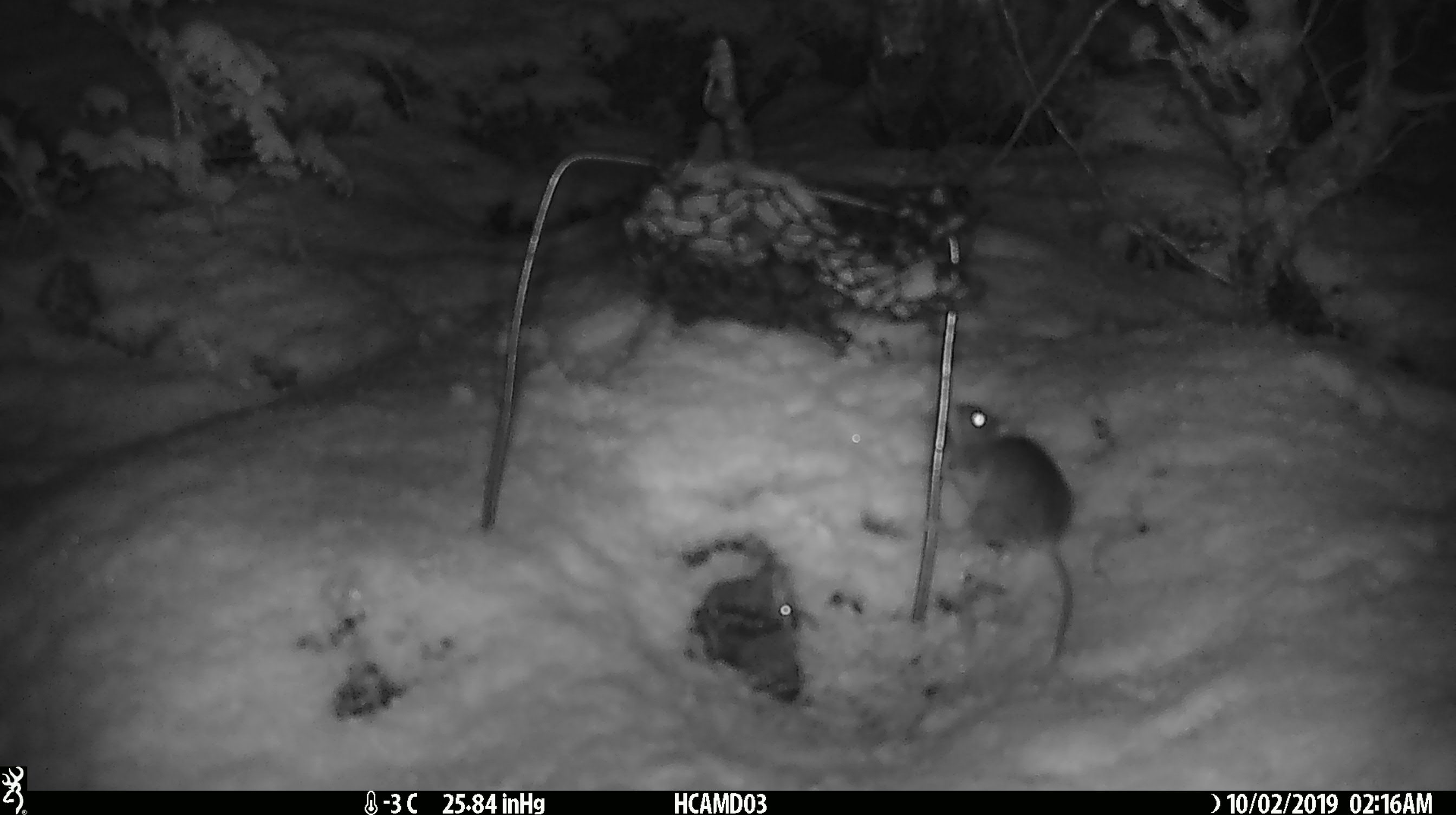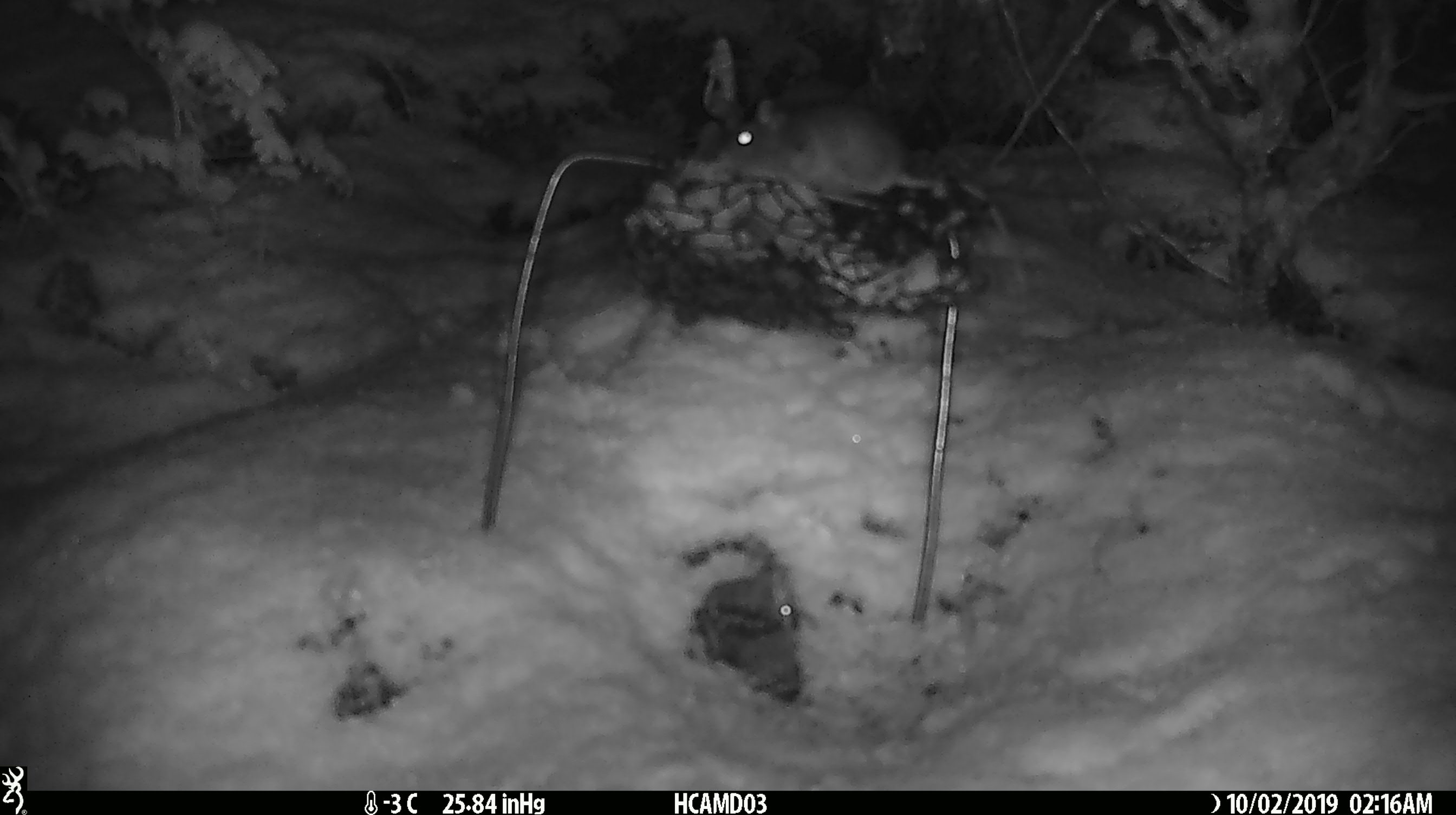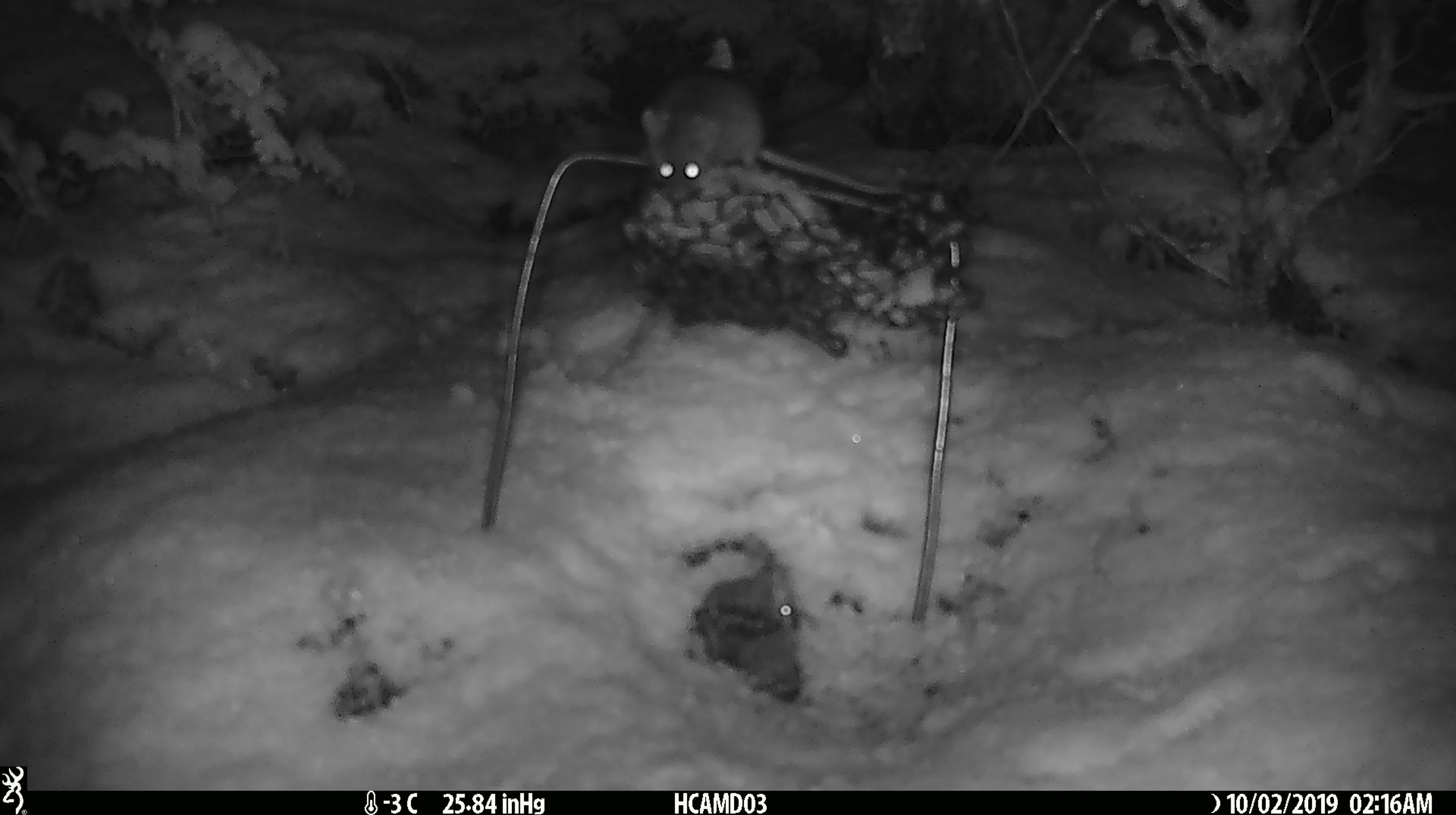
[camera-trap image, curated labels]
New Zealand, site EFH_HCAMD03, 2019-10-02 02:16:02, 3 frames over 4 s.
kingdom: Animalia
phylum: Chordata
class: Mammalia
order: Rodentia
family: Muridae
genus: Mus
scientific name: Mus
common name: mouse